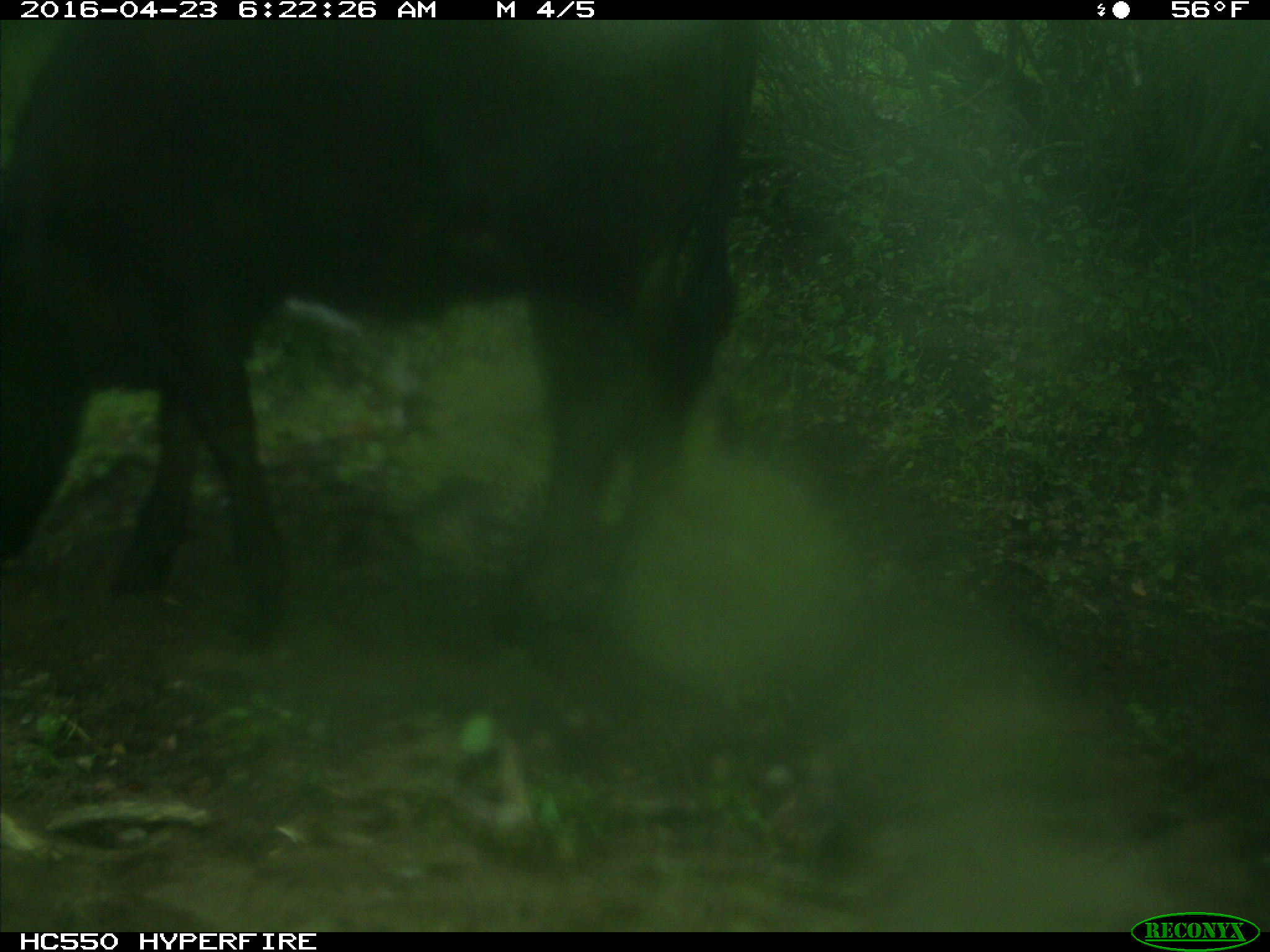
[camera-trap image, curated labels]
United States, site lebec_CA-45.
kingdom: Animalia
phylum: Chordata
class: Mammalia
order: Artiodactyla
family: Bovidae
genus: Bos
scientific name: Bos taurus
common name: domestic cow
Bos taurus (domestic cow).